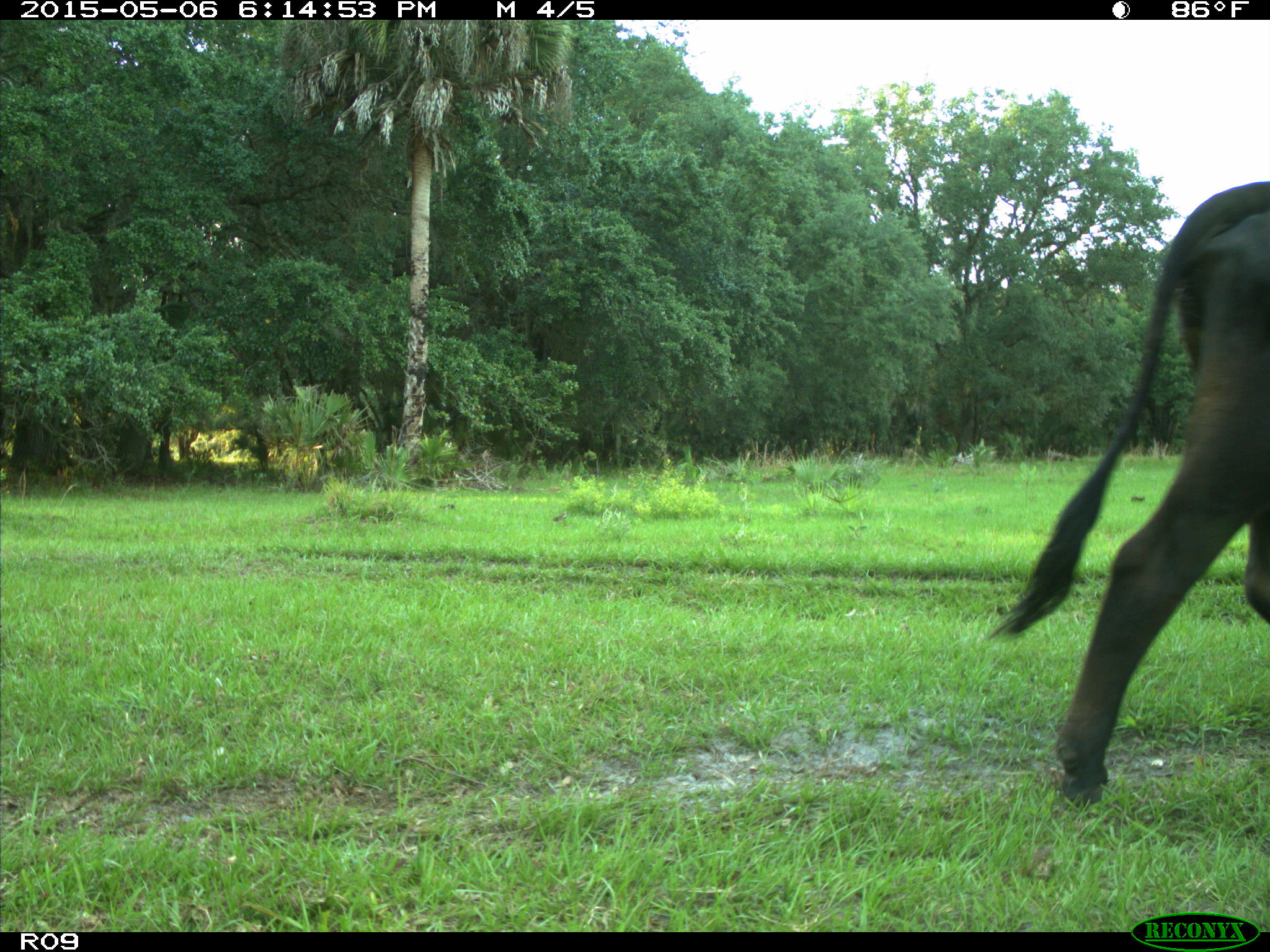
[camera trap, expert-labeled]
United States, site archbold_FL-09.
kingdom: Animalia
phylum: Chordata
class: Mammalia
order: Artiodactyla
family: Bovidae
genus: Bos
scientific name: Bos taurus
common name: domestic cow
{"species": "Bos taurus (domestic cow)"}